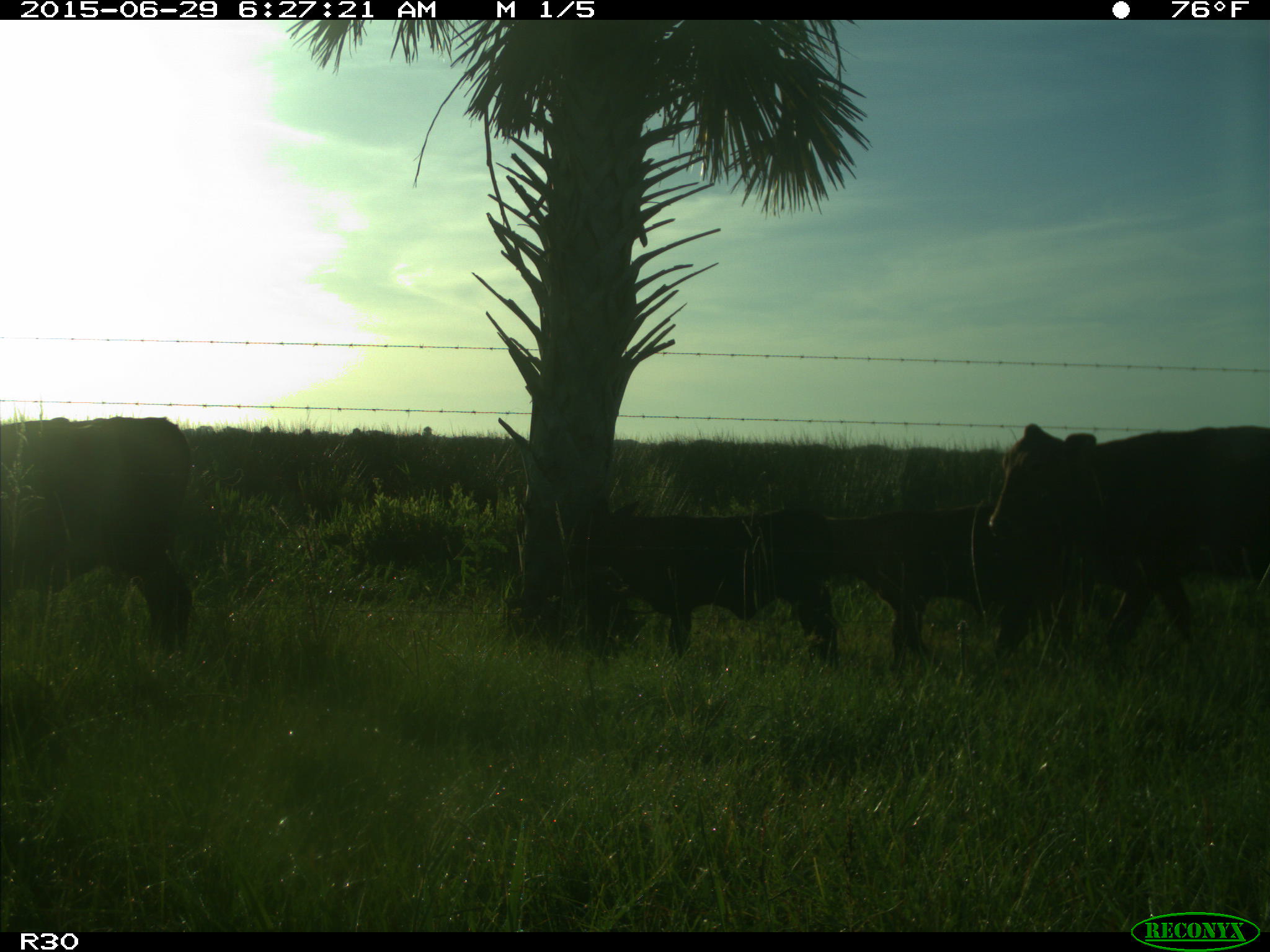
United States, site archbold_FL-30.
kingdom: Animalia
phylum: Chordata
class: Mammalia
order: Artiodactyla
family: Bovidae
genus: Bos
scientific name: Bos taurus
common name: domestic cow